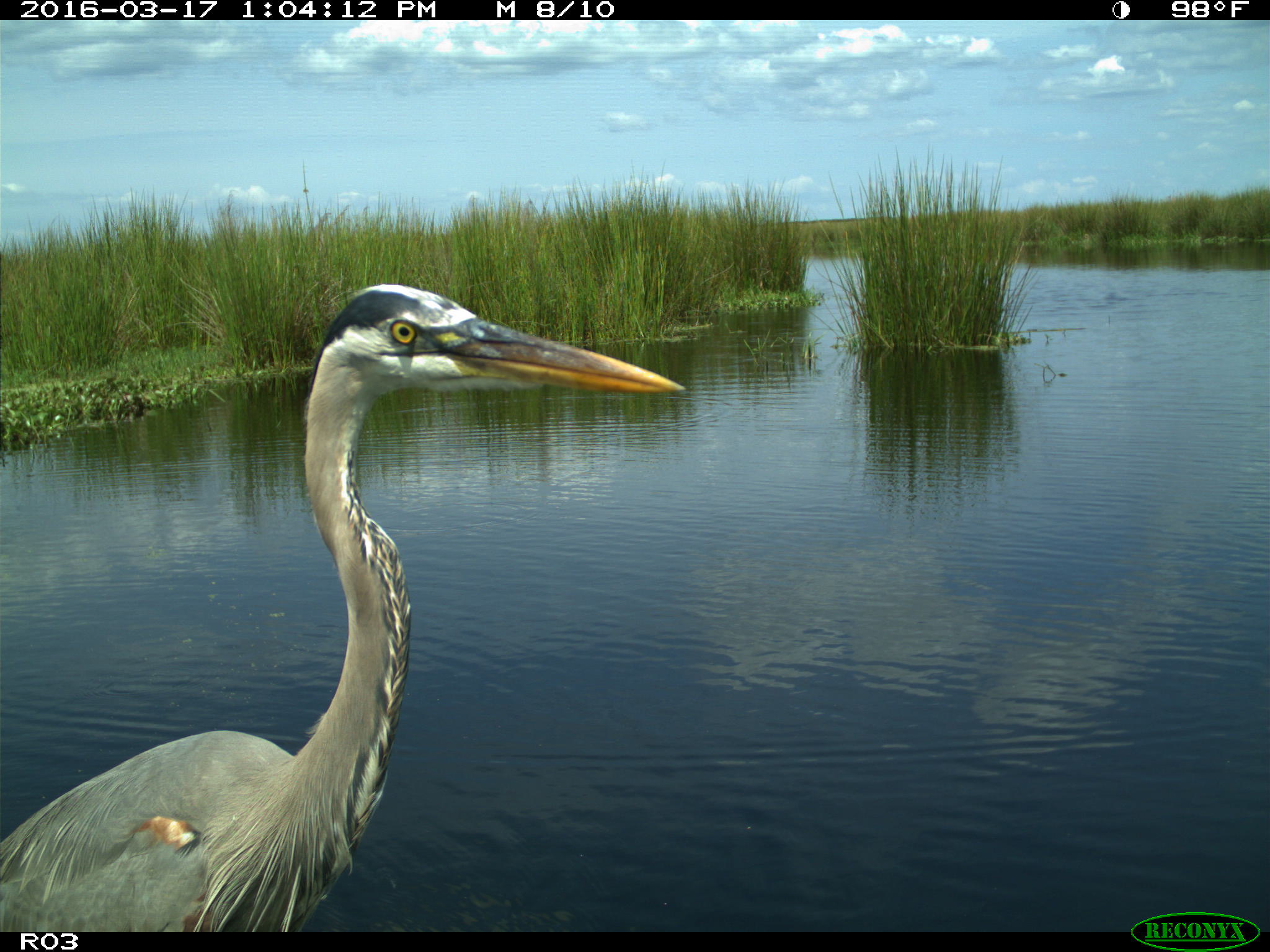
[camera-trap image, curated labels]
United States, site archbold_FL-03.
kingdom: Animalia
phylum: Chordata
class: Aves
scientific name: Aves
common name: birds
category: unidentified bird